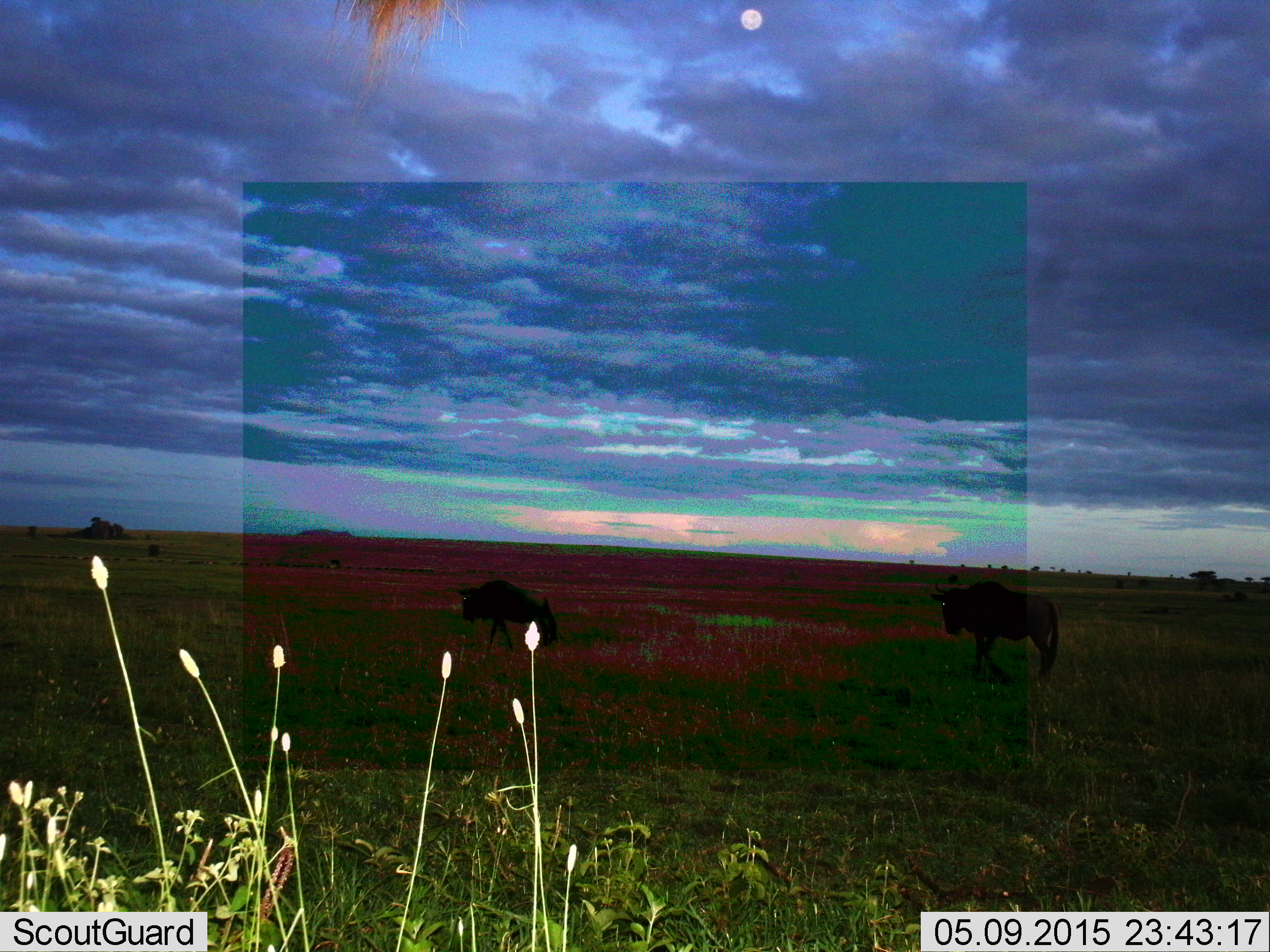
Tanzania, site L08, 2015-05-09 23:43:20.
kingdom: Animalia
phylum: Chordata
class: Mammalia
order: Artiodactyla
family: Bovidae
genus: Connochaetes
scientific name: Connochaetes taurinus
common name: blue wildebeest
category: wildebeest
Wildebeest (blue wildebeest) (Connochaetes taurinus), count 2. Behavior (volunteer vote fractions): standing 40%, resting 0%, moving 60%, interacting 0%. Young present (vote fraction): 0%. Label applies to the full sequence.